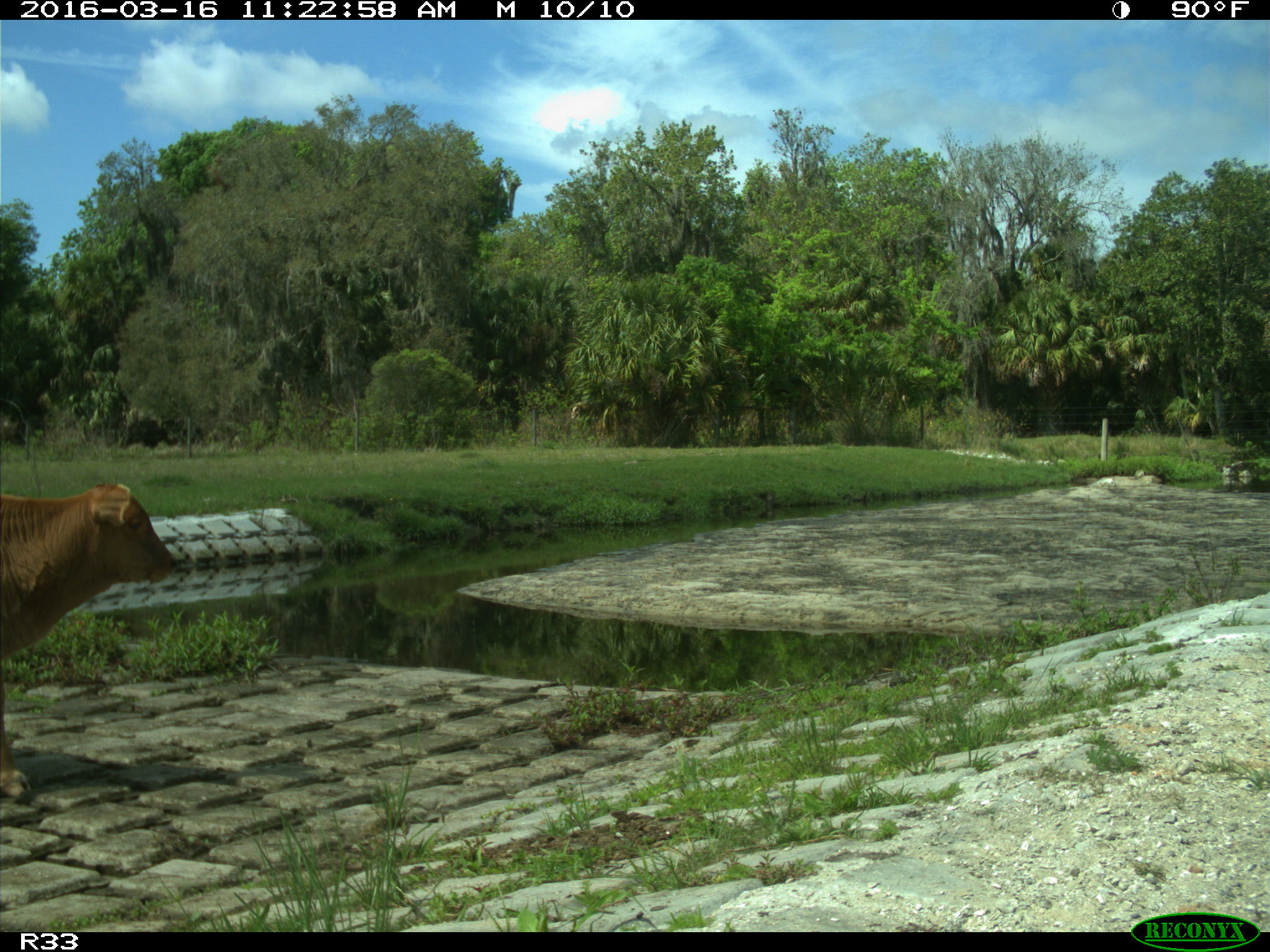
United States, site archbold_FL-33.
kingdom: Animalia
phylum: Chordata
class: Mammalia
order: Artiodactyla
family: Bovidae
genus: Bos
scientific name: Bos taurus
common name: domestic cow